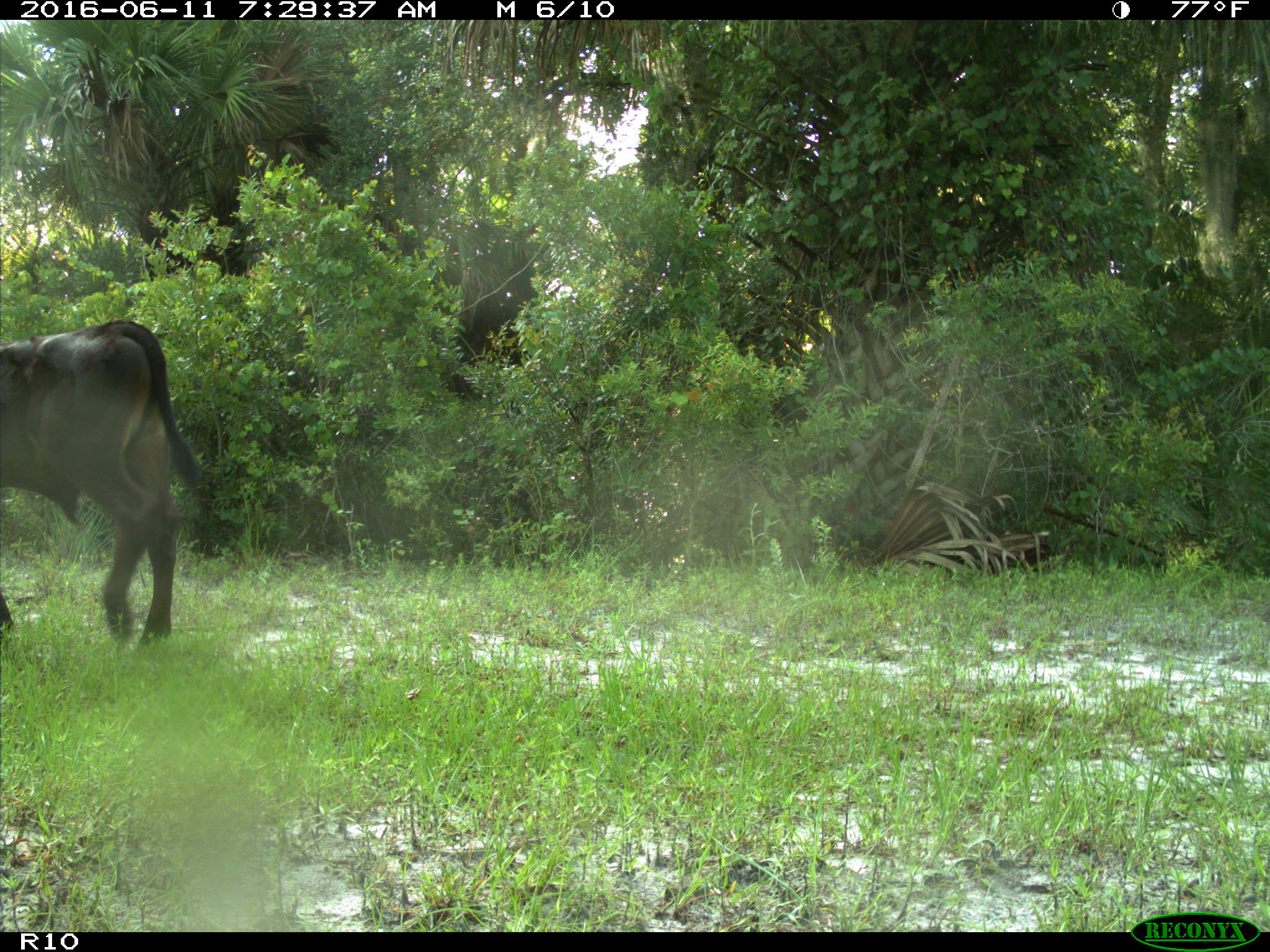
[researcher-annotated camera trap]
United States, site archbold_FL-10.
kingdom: Animalia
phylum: Chordata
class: Mammalia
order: Artiodactyla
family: Bovidae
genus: Bos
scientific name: Bos taurus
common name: domestic cow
Bos taurus (domestic cow).